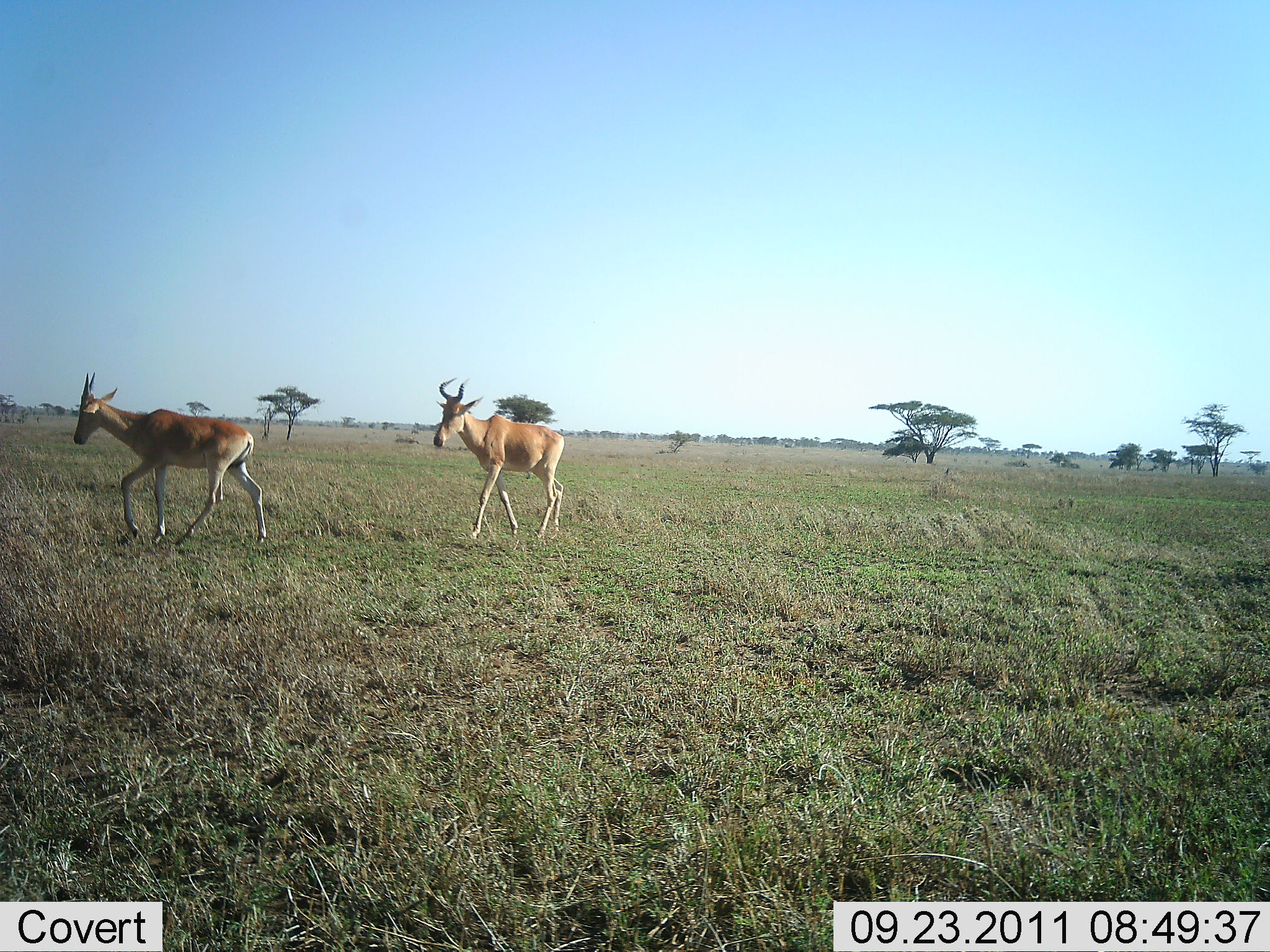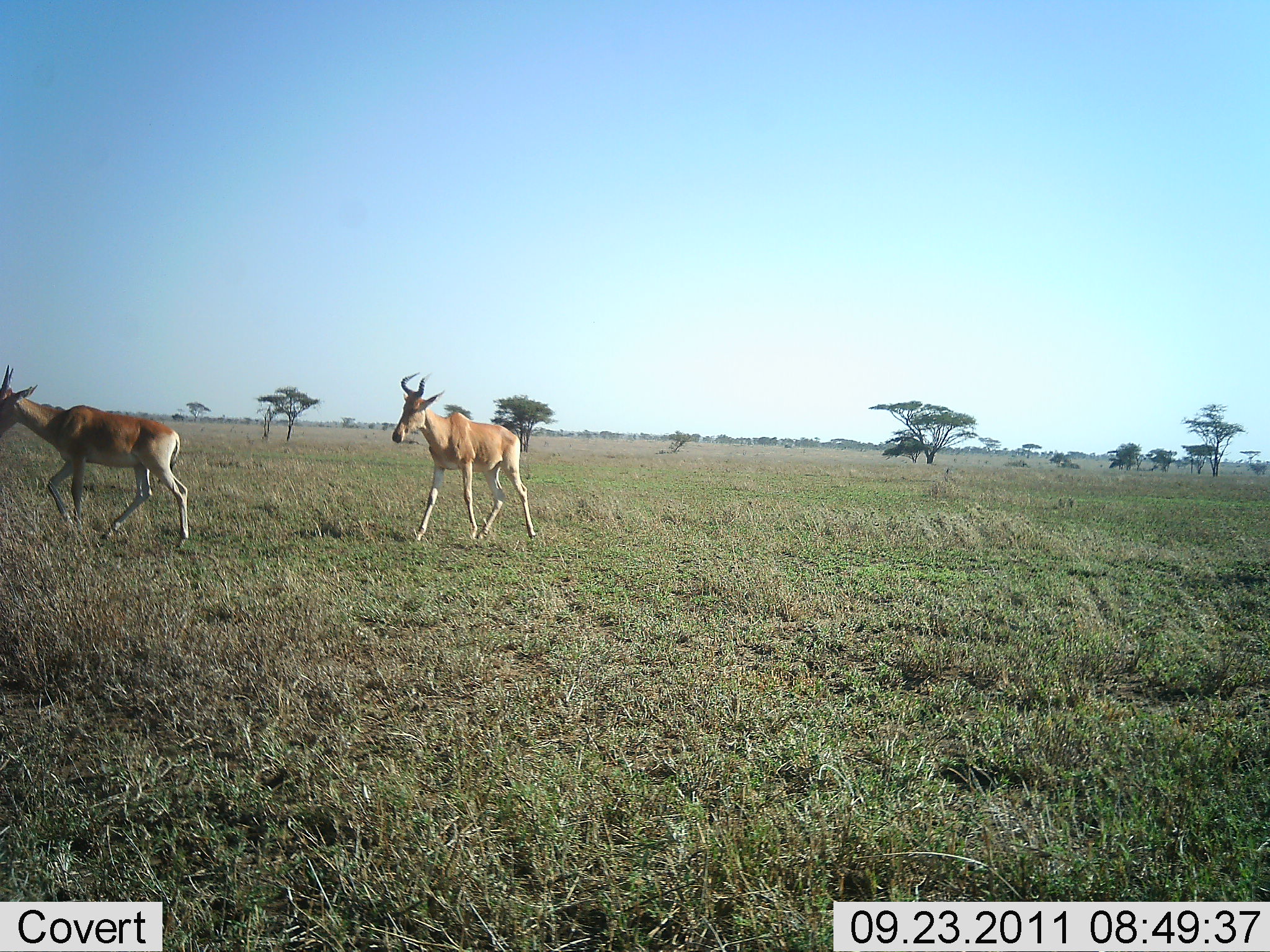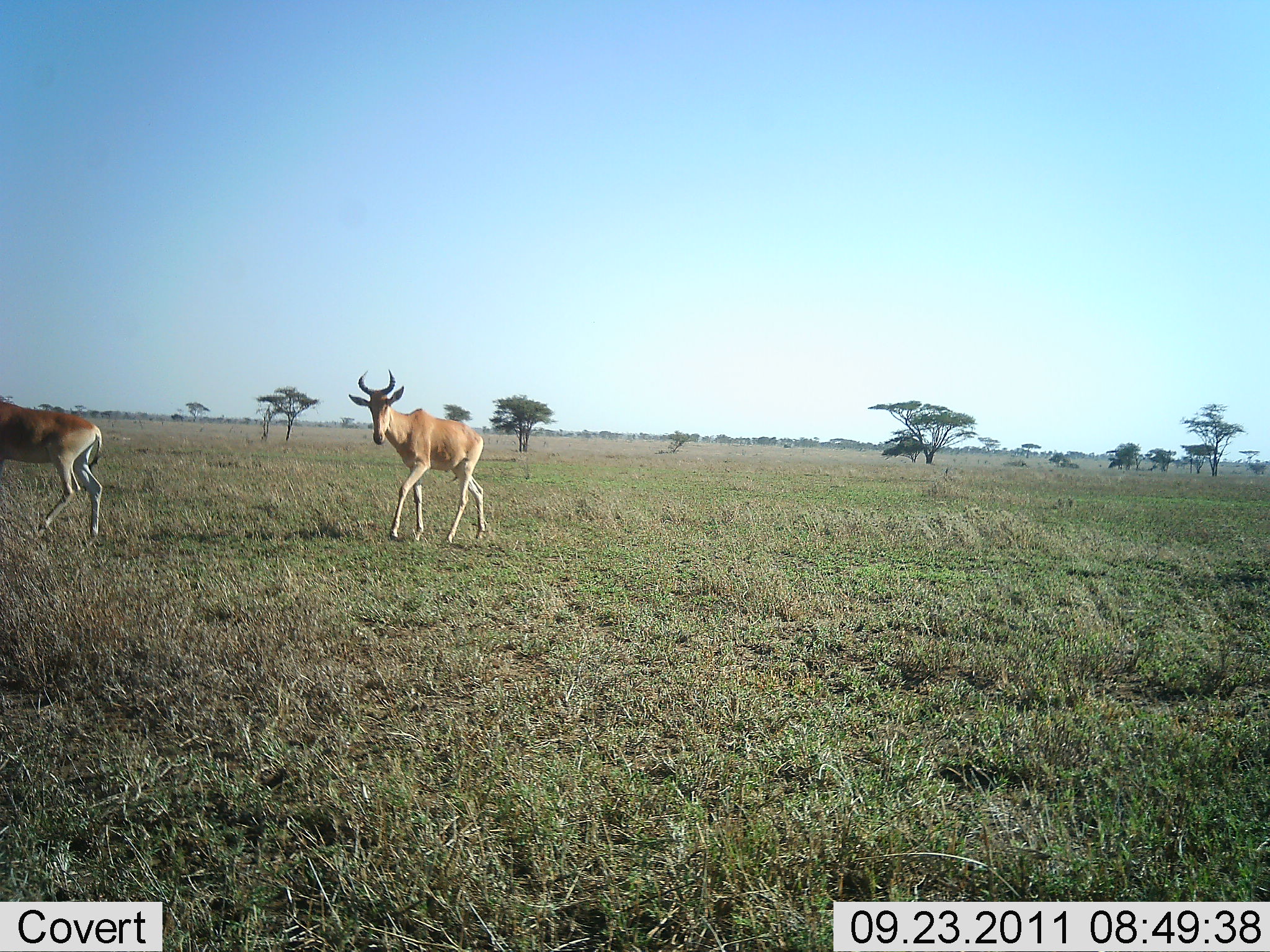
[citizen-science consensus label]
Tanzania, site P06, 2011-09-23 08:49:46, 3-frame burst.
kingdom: Animalia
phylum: Chordata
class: Mammalia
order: Artiodactyla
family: Bovidae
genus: Alcelaphus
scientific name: Alcelaphus buselaphus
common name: hartebeest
Hartebeest (Alcelaphus buselaphus), count 2. Behavior (volunteer vote fractions): standing 10%, resting 0%, moving 90%, interacting 0%. Young present (vote fraction): 0%. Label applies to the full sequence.